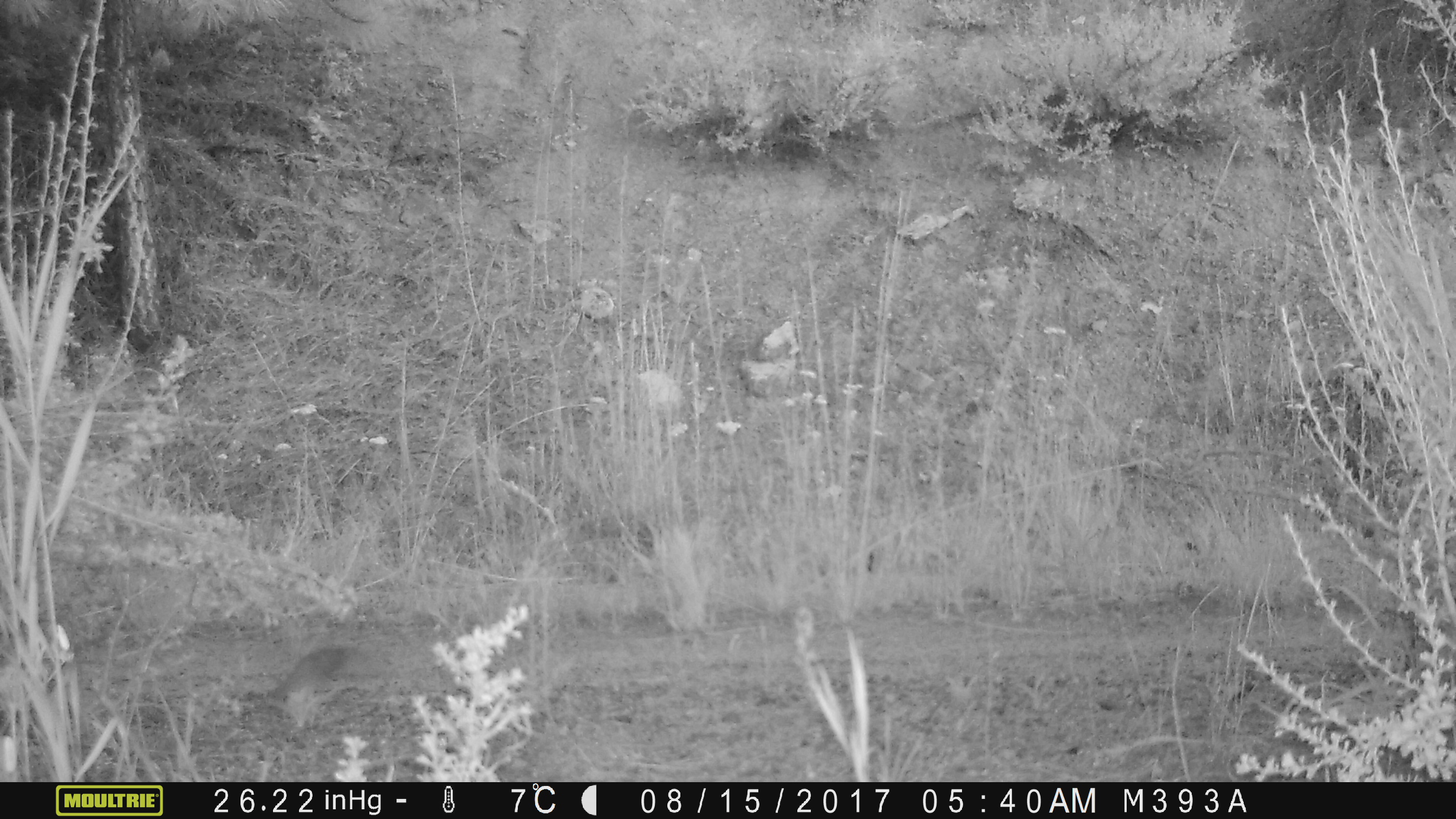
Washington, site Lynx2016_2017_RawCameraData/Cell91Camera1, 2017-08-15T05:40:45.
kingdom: Animalia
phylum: Chordata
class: Aves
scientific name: Aves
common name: birds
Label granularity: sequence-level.